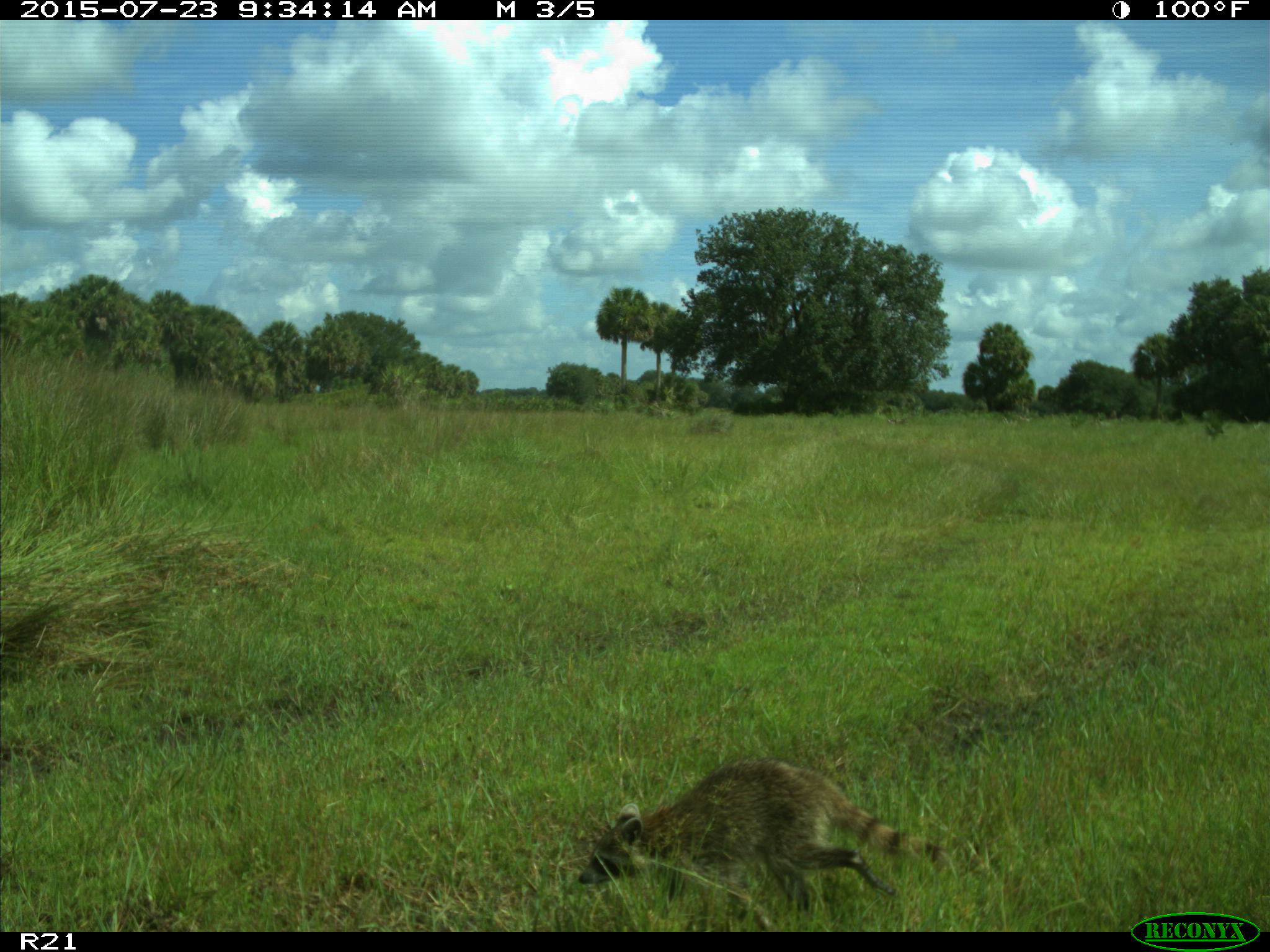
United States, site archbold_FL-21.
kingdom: Animalia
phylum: Chordata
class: Mammalia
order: Carnivora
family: Procyonidae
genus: Procyon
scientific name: Procyon lotor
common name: common raccoon